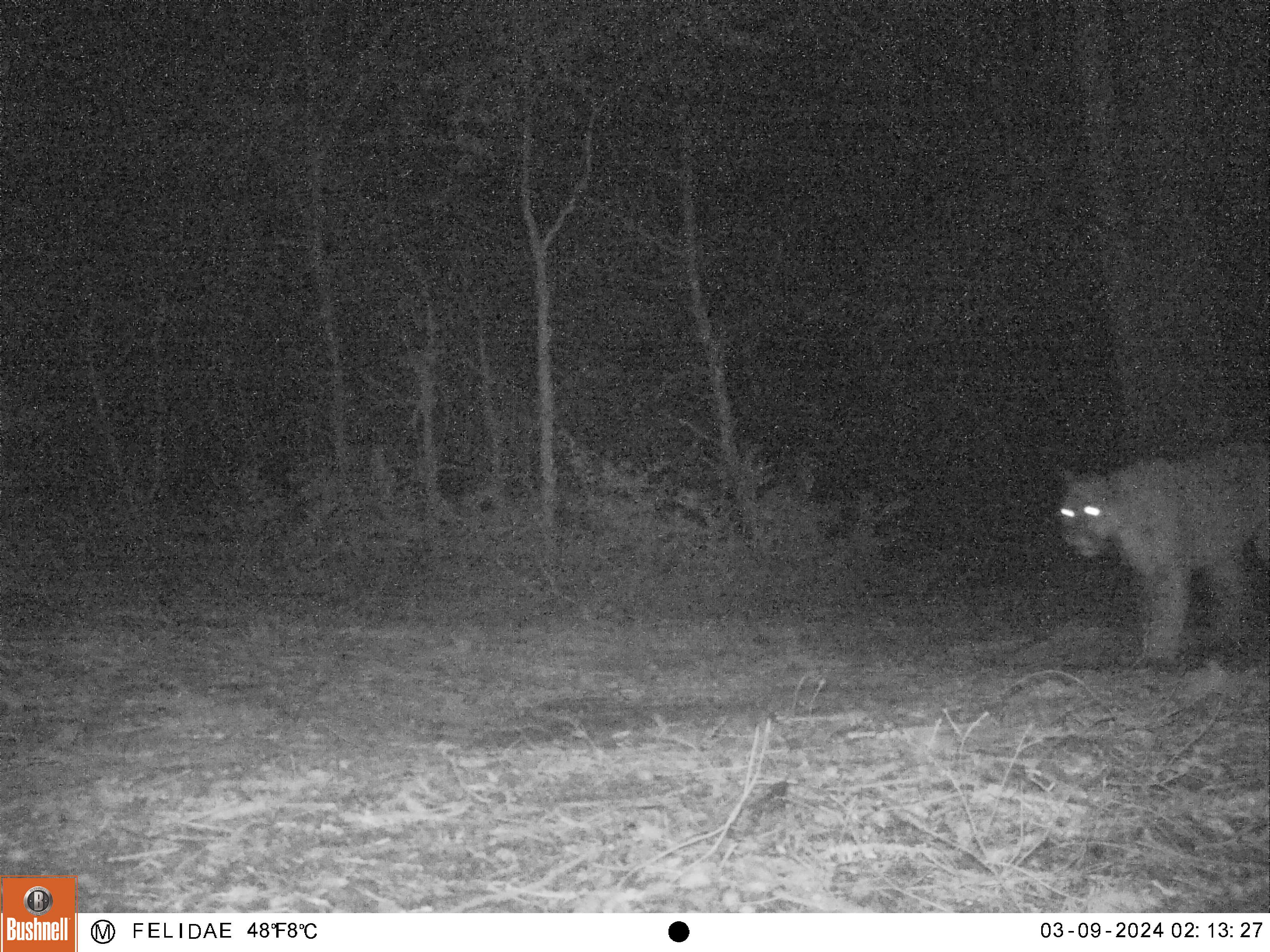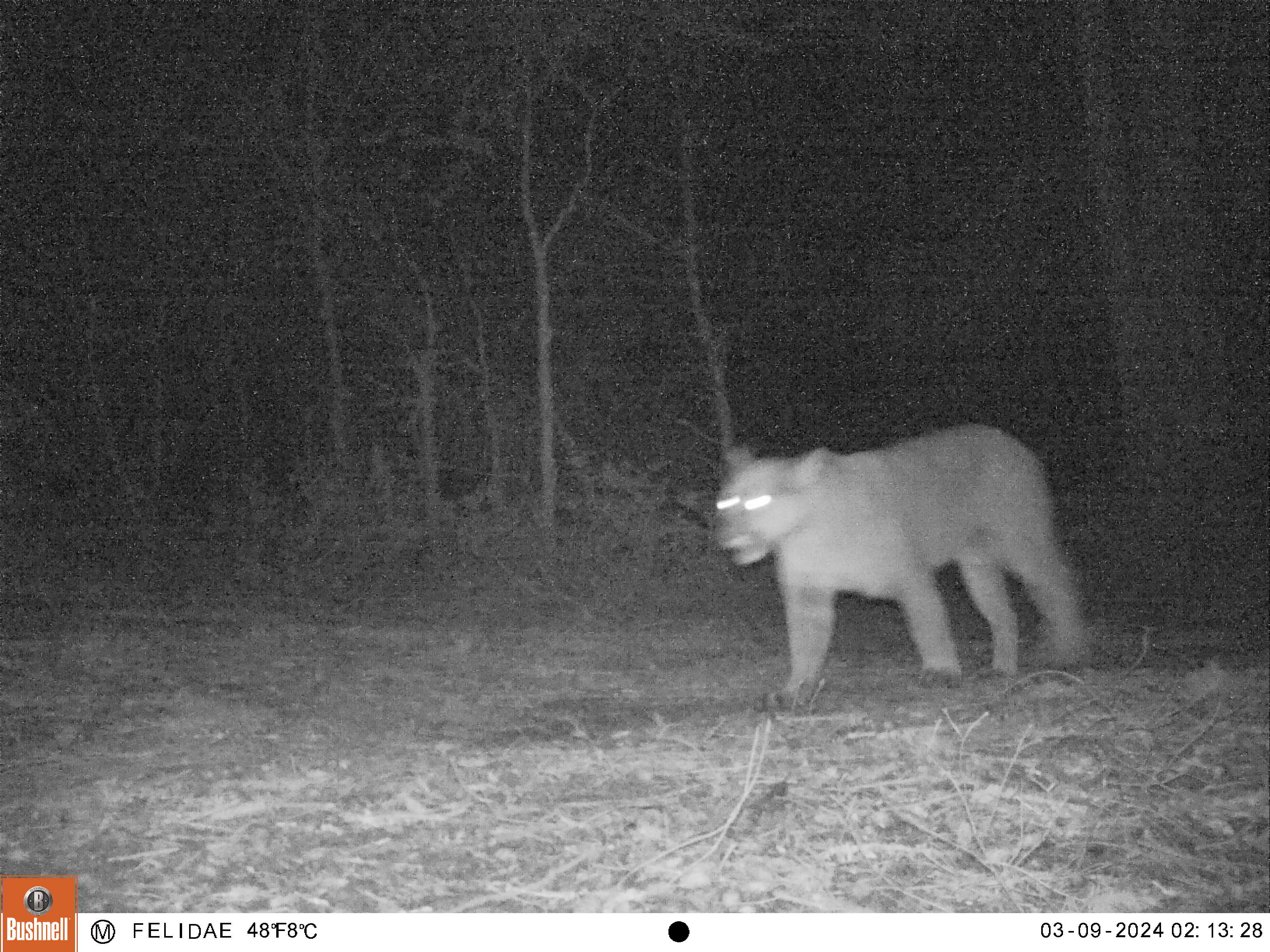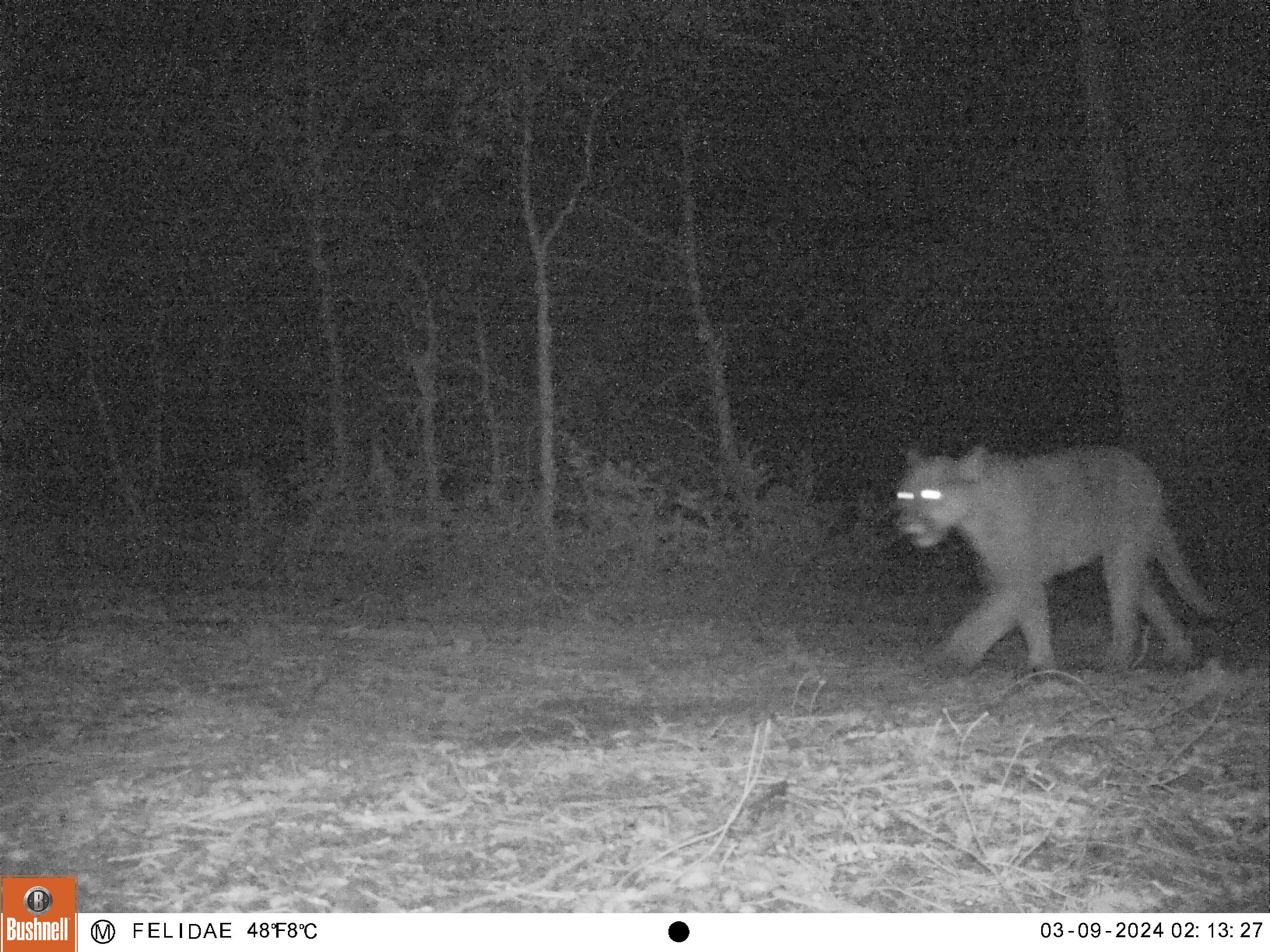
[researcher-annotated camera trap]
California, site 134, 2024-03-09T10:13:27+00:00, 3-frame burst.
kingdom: Animalia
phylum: Chordata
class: Mammalia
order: Carnivora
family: Felidae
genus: Puma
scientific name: Puma concolor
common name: puma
Puma (Puma concolor).